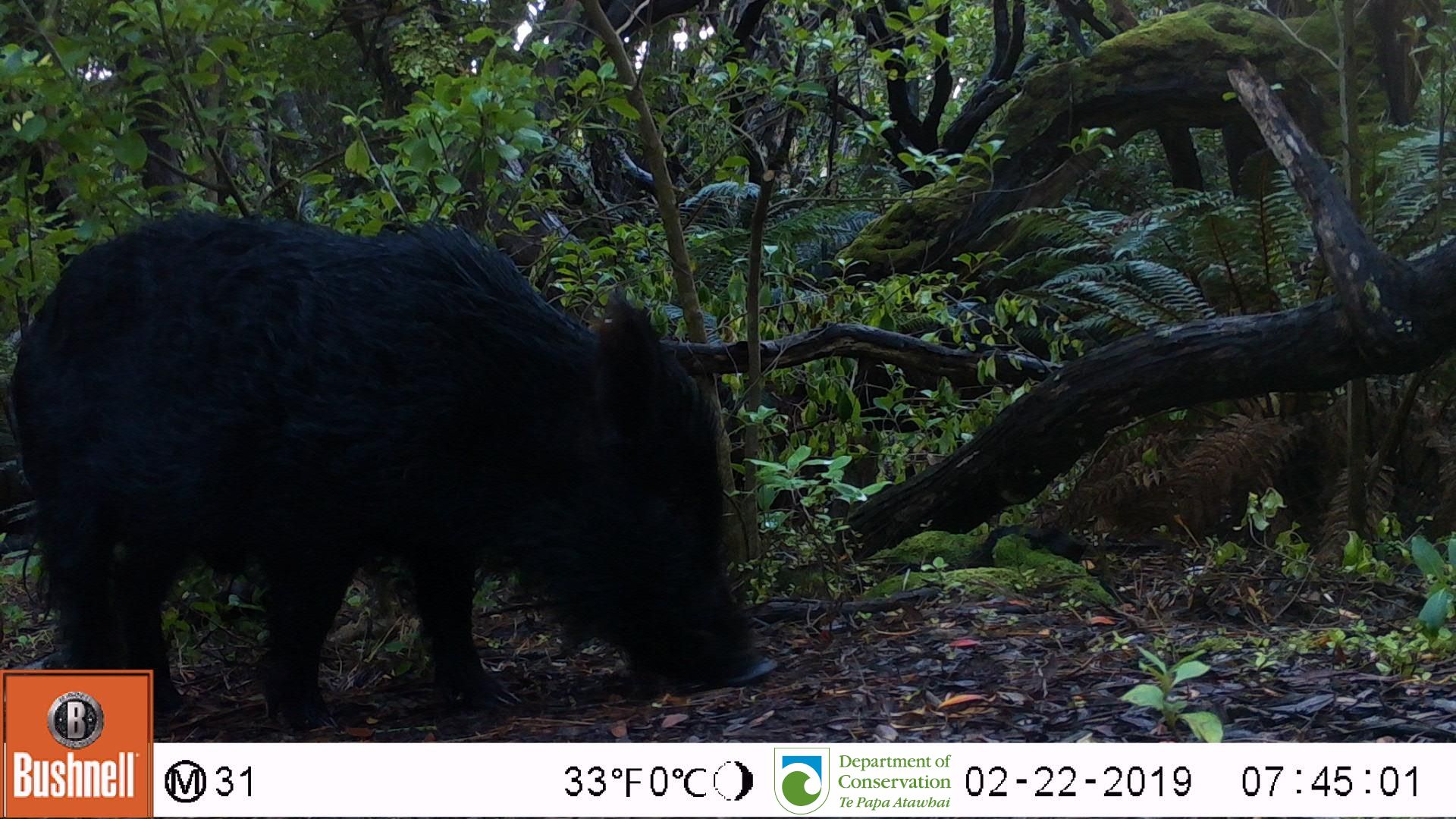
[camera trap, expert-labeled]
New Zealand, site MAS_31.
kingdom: Animalia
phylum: Chordata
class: Mammalia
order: Artiodactyla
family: Suidae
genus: Sus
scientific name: Sus scrofa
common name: pig